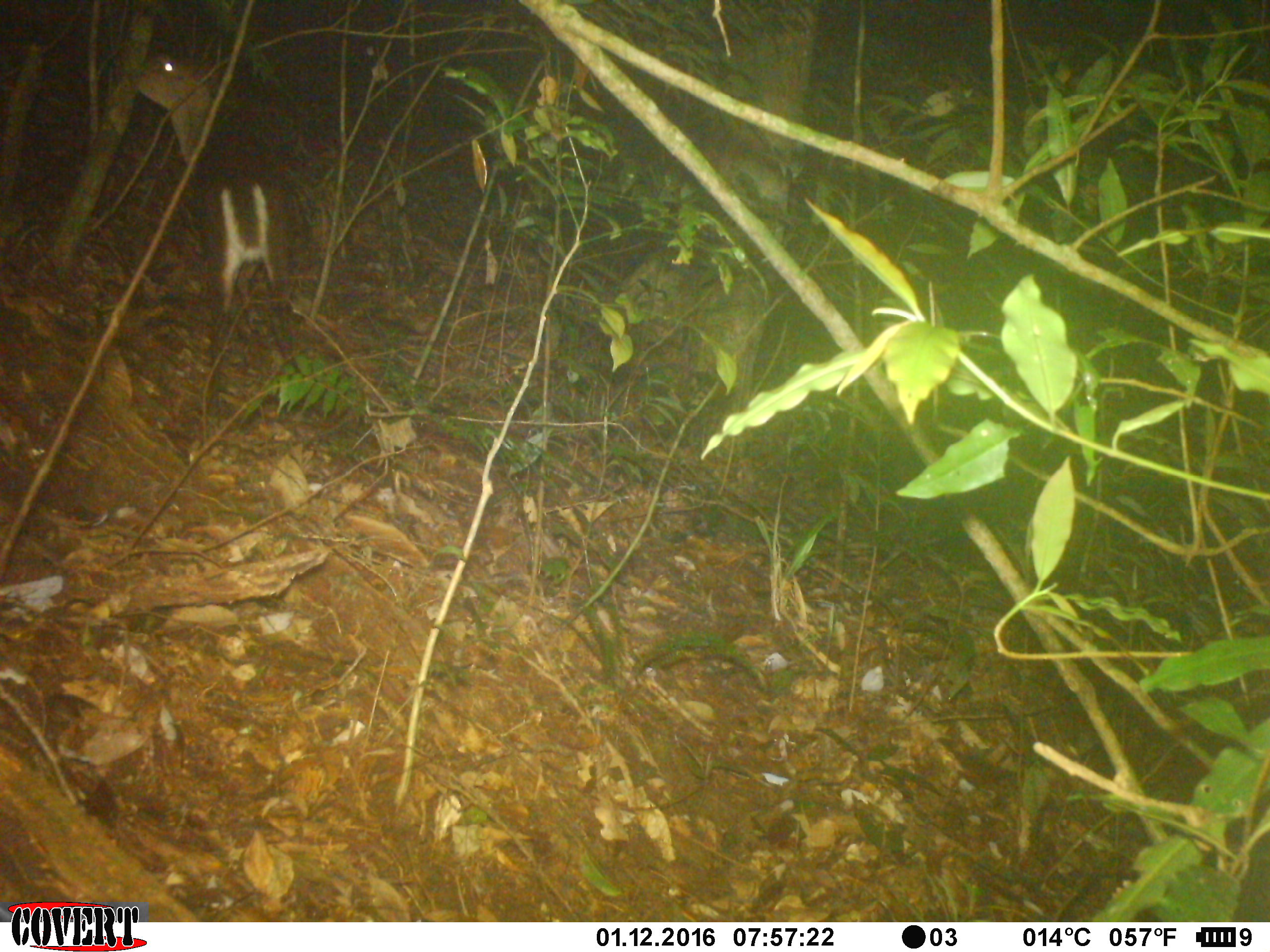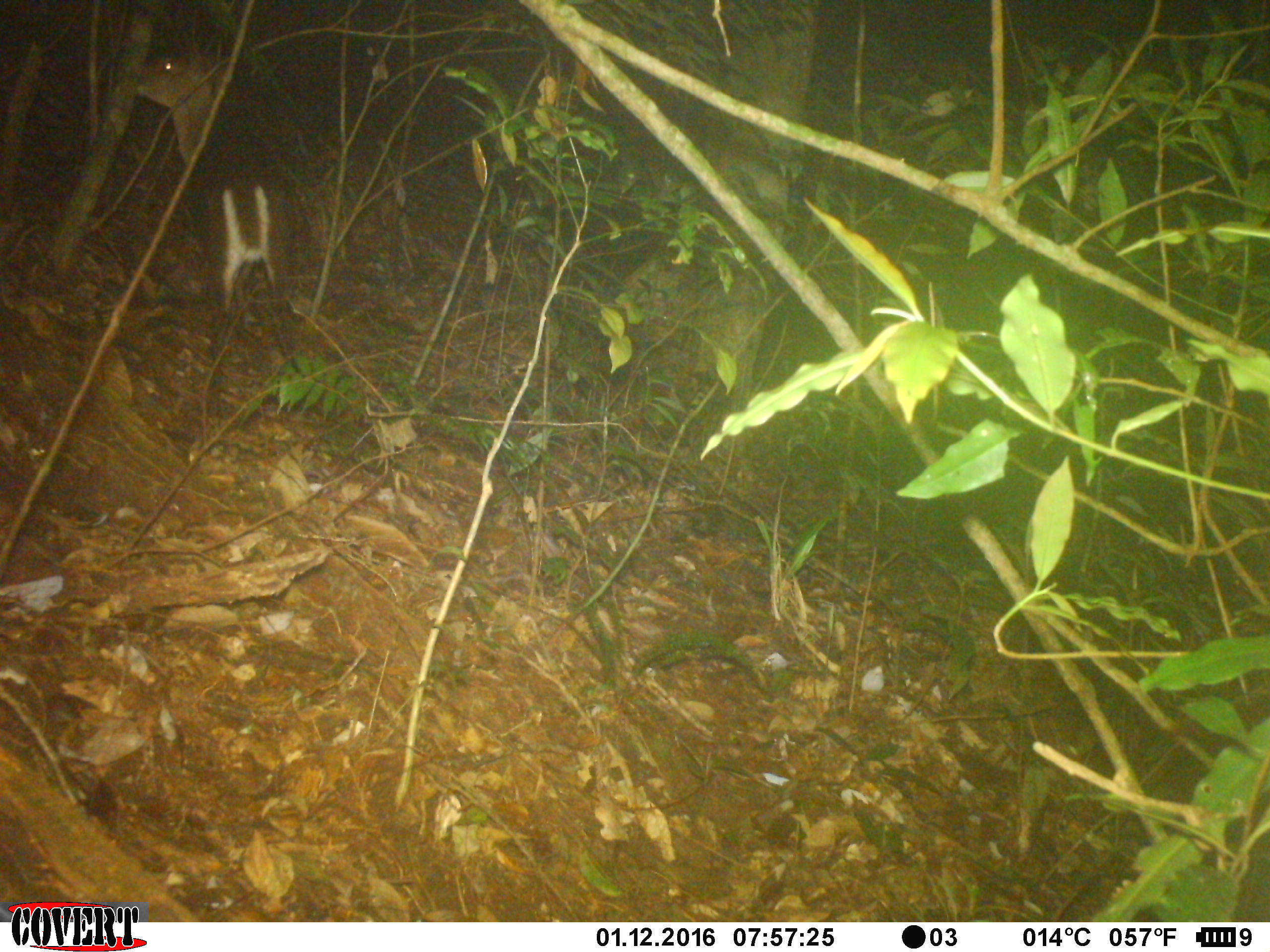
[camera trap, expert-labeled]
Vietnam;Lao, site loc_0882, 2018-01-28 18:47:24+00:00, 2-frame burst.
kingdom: Animalia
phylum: Chordata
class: Mammalia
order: Artiodactyla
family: Cervidae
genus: Muntiacus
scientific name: Muntiacus rooseveltorum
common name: roosevelt's muntjac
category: roosevelts muntjac group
Roosevelts muntjac group (roosevelt's muntjac) (Muntiacus rooseveltorum). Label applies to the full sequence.